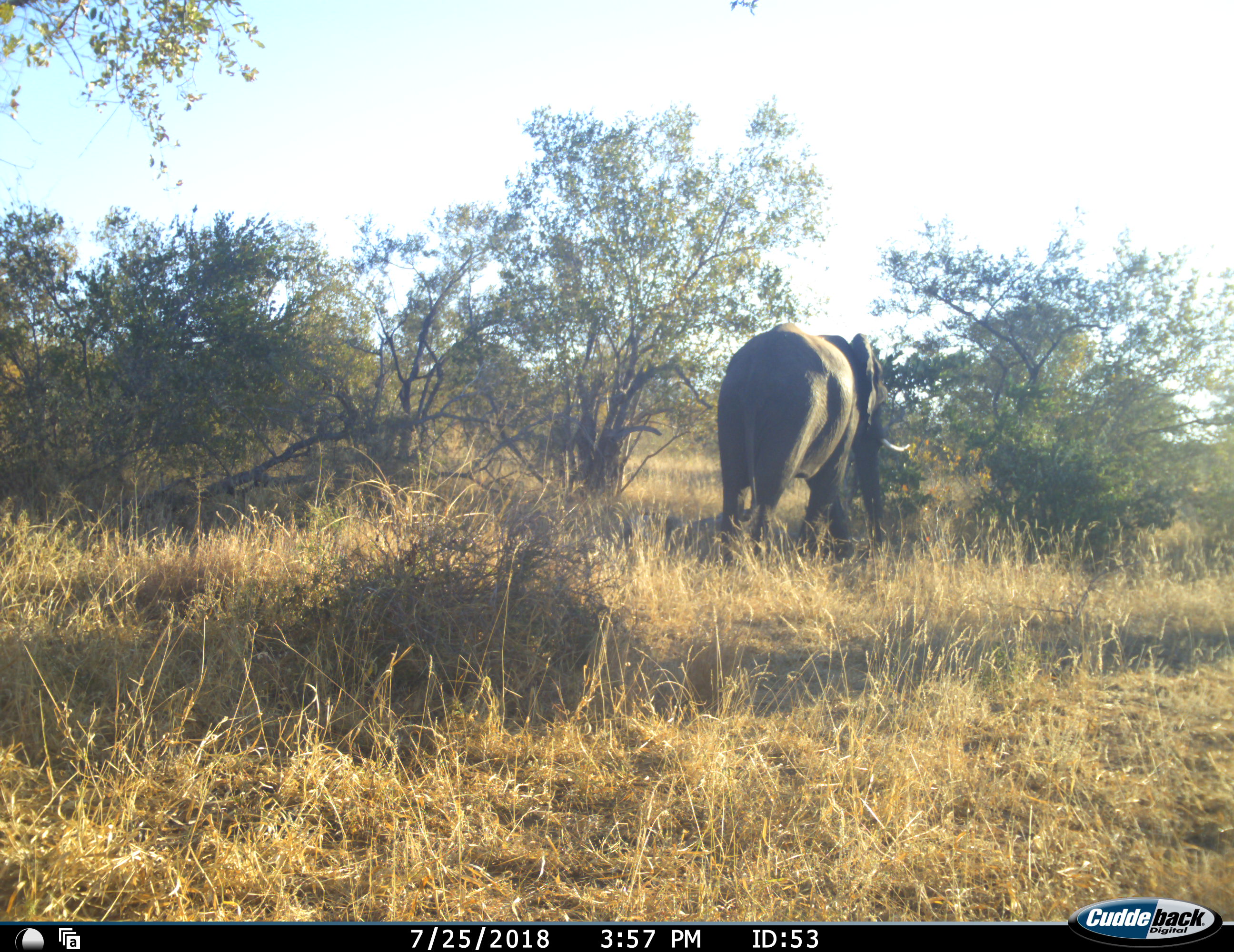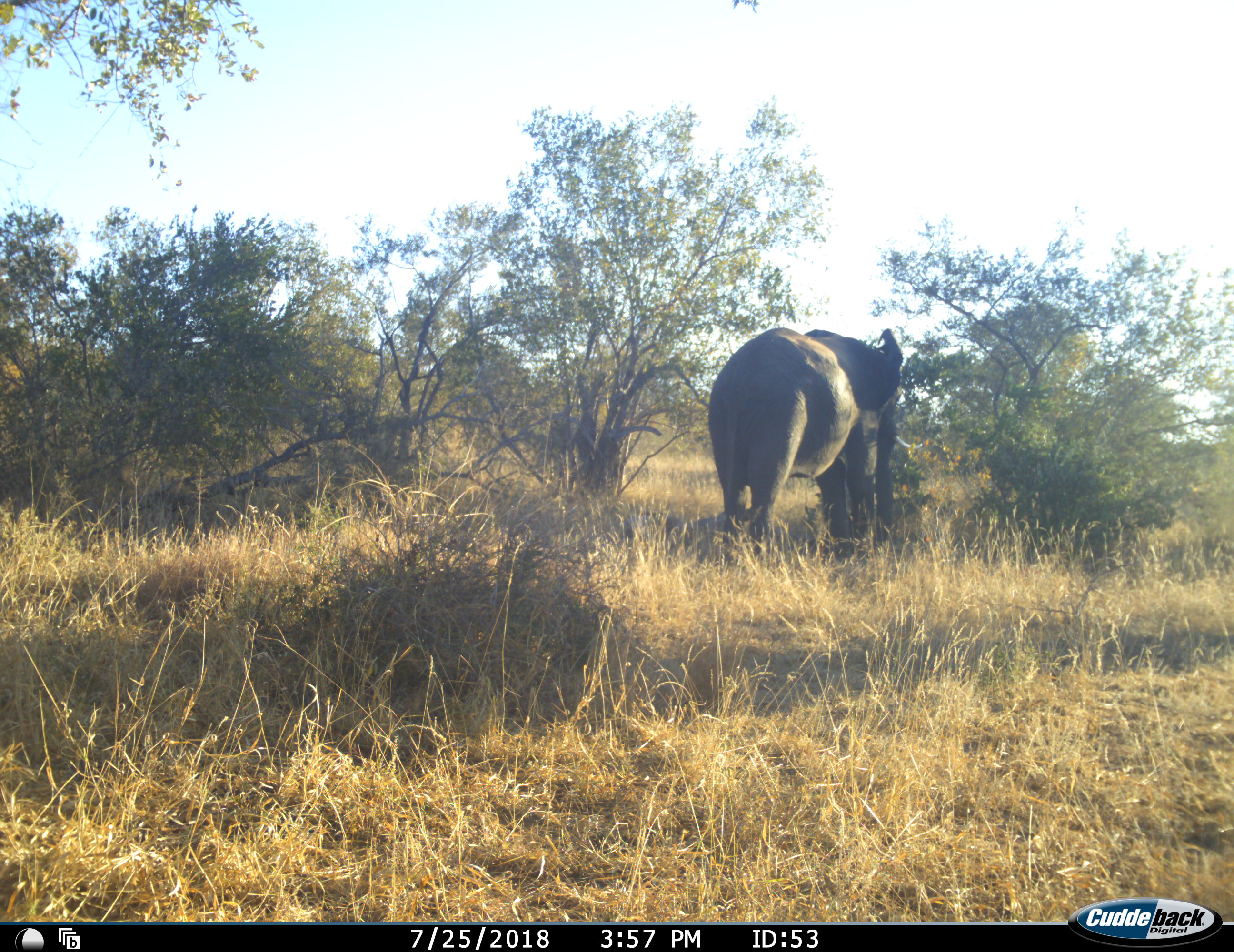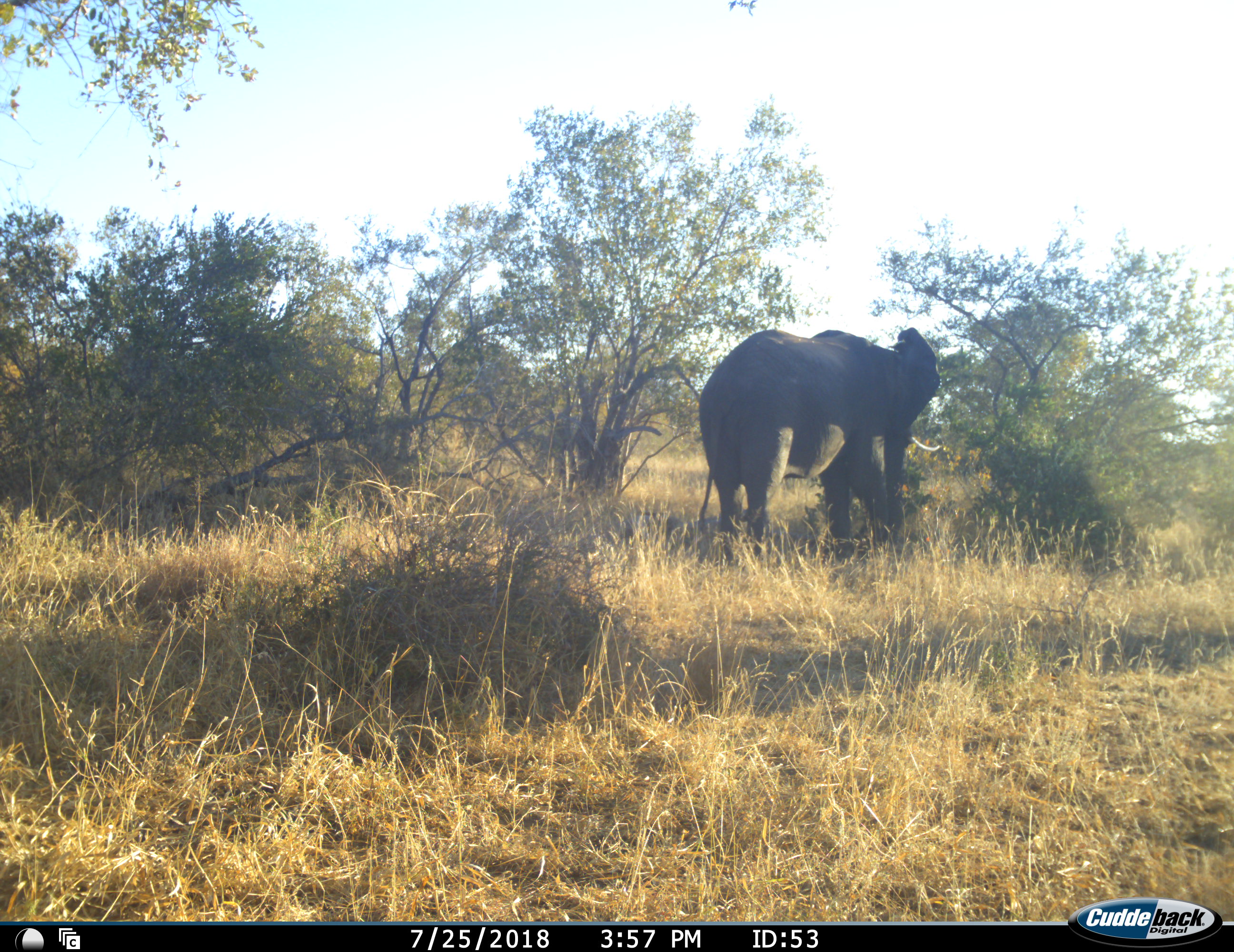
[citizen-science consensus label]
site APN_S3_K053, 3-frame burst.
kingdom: Animalia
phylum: Chordata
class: Mammalia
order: Proboscidea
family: Elephantidae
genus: Loxodonta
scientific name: Loxodonta africana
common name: african bush elephant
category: elephant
Elephant (african bush elephant) (Loxodonta africana), count 1. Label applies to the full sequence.